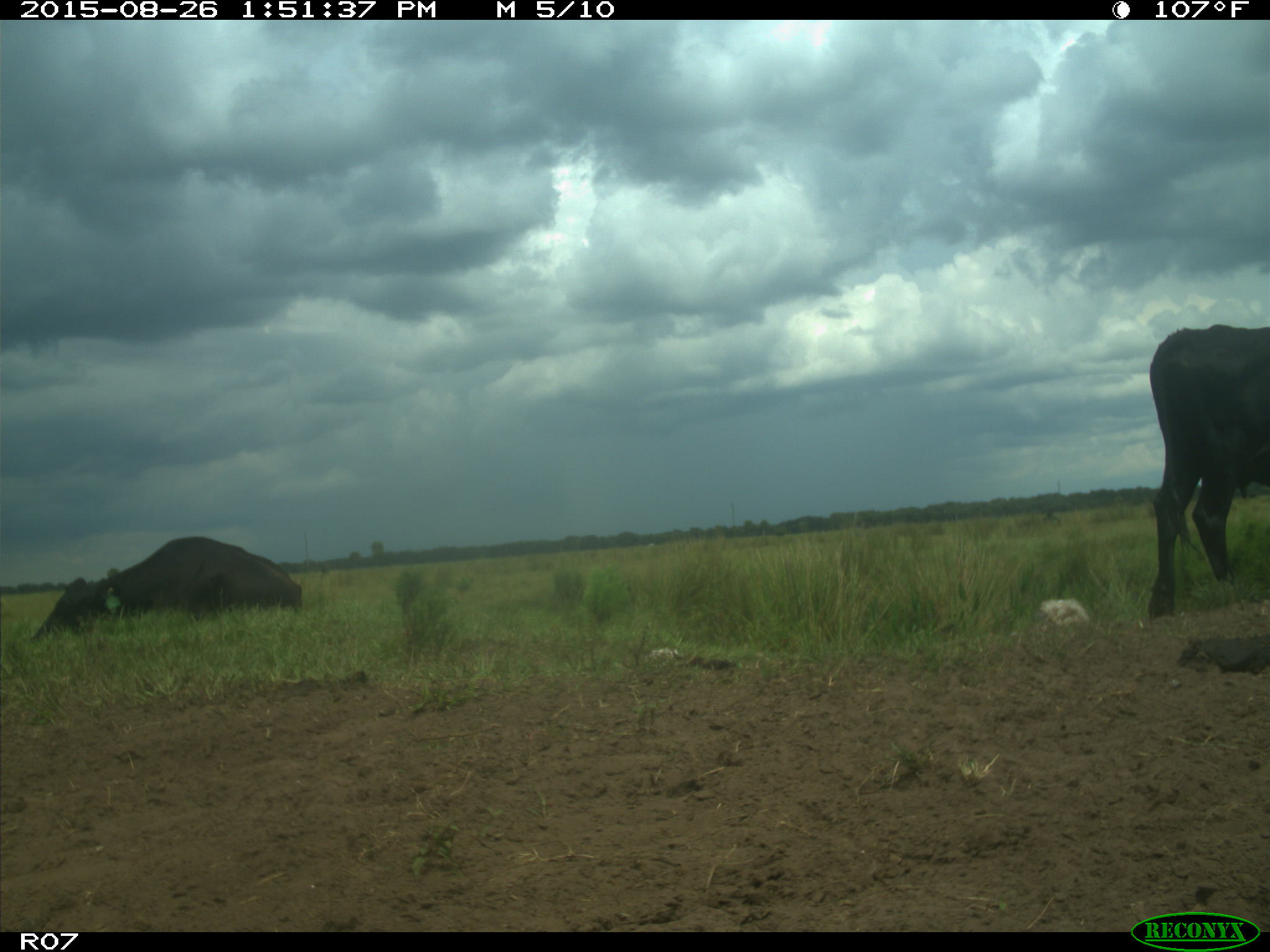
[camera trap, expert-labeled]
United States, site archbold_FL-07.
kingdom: Animalia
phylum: Chordata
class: Mammalia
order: Artiodactyla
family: Bovidae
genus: Bos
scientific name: Bos taurus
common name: domestic cow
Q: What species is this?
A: Bos taurus (domestic cow).